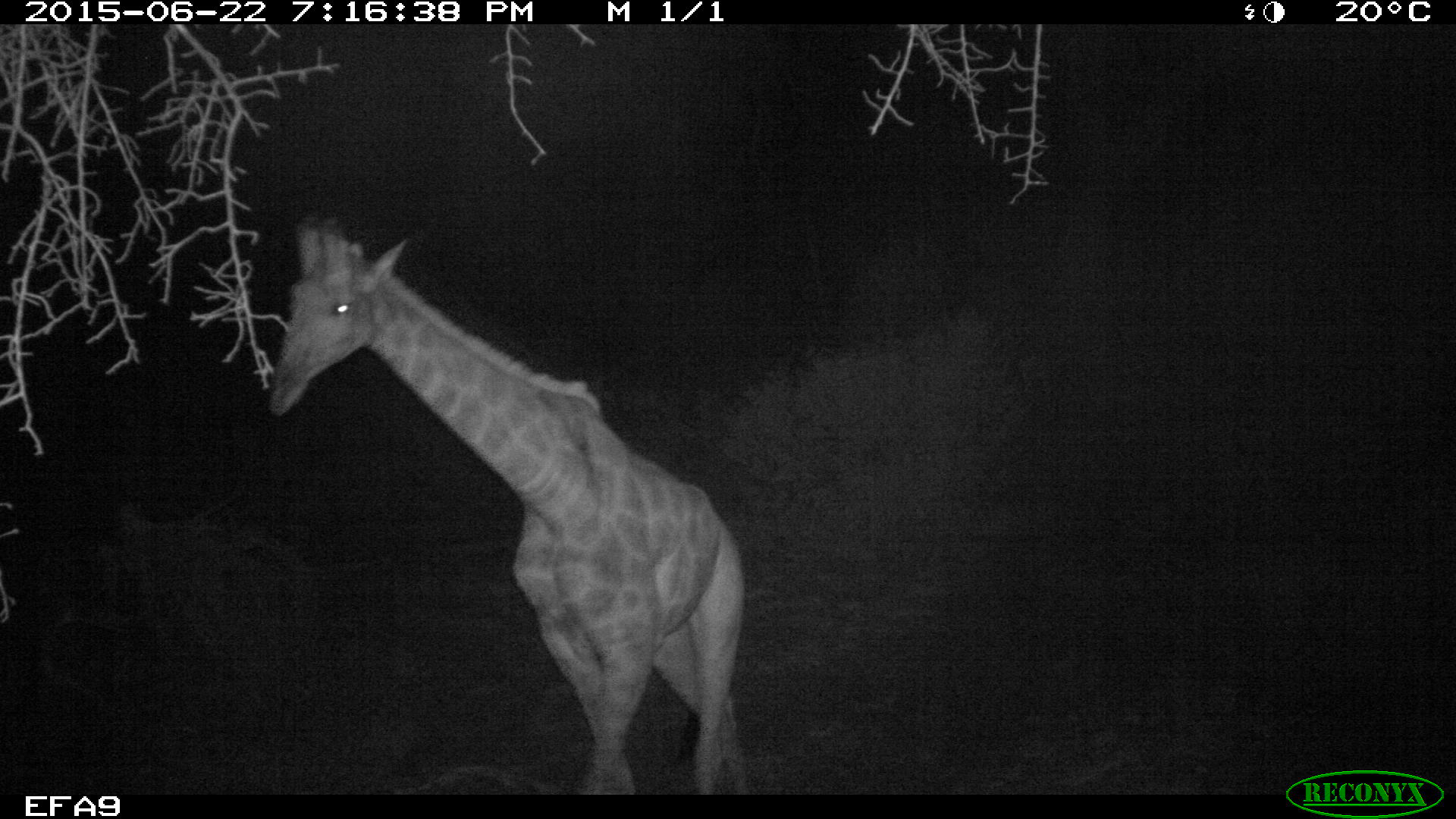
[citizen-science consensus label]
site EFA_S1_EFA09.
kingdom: Animalia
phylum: Chordata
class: Mammalia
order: Artiodactyla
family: Giraffidae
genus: Giraffa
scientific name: Giraffa camelopardalis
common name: giraffe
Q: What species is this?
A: Giraffe (Giraffa camelopardalis).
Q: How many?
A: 1.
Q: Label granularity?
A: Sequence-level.